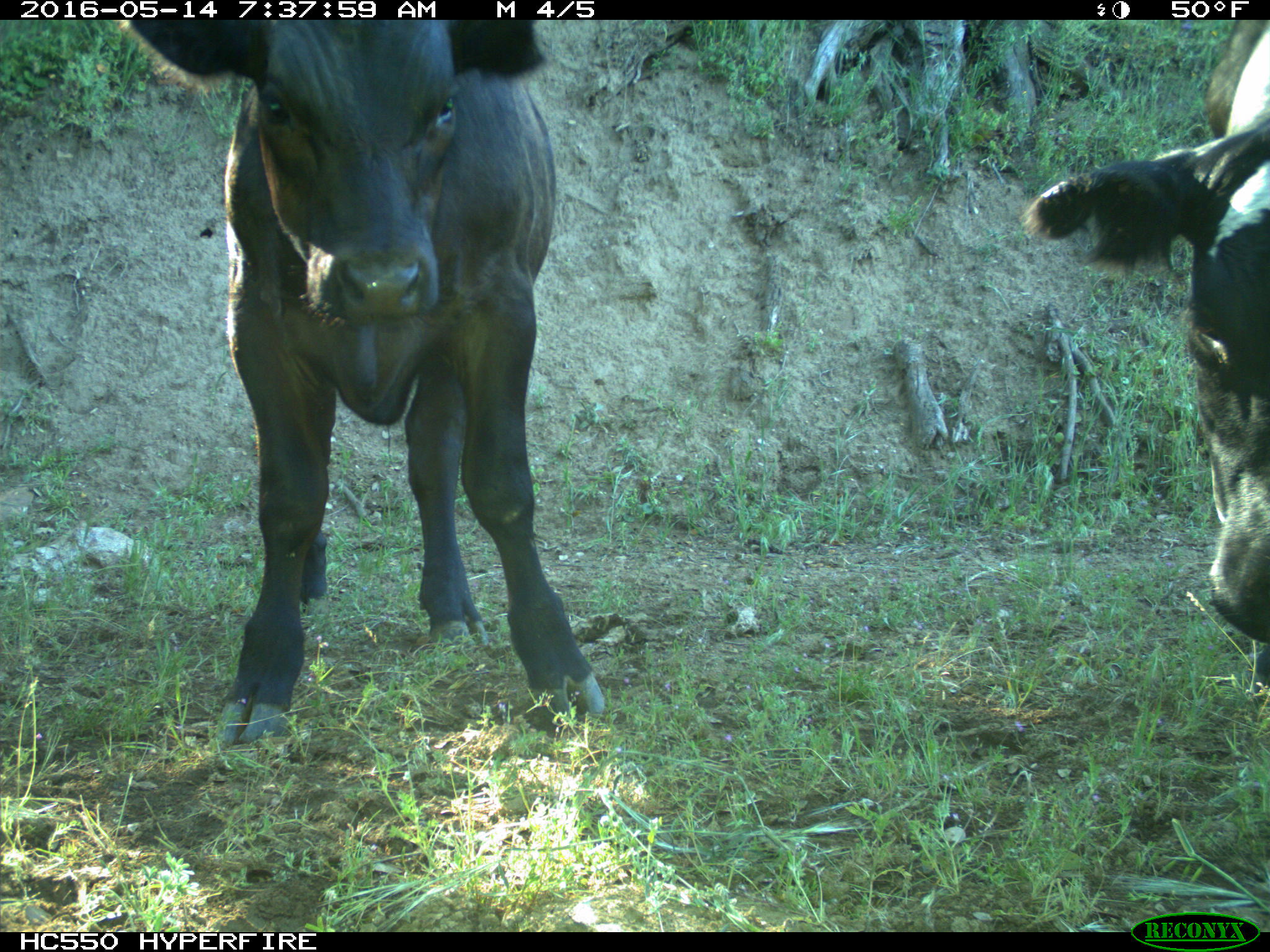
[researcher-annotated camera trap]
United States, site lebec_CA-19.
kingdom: Animalia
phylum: Chordata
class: Mammalia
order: Artiodactyla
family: Bovidae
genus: Bos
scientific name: Bos taurus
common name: domestic cow